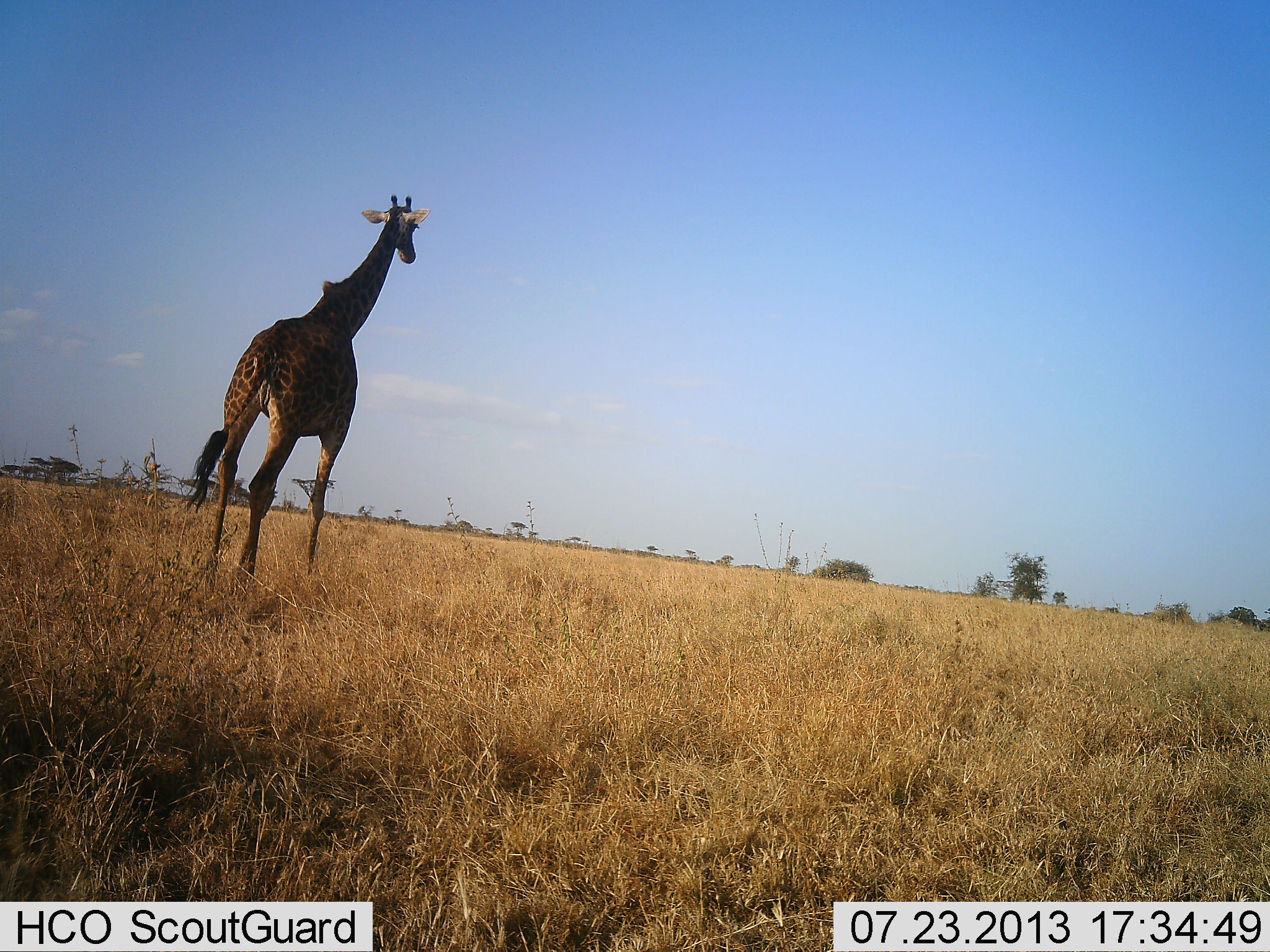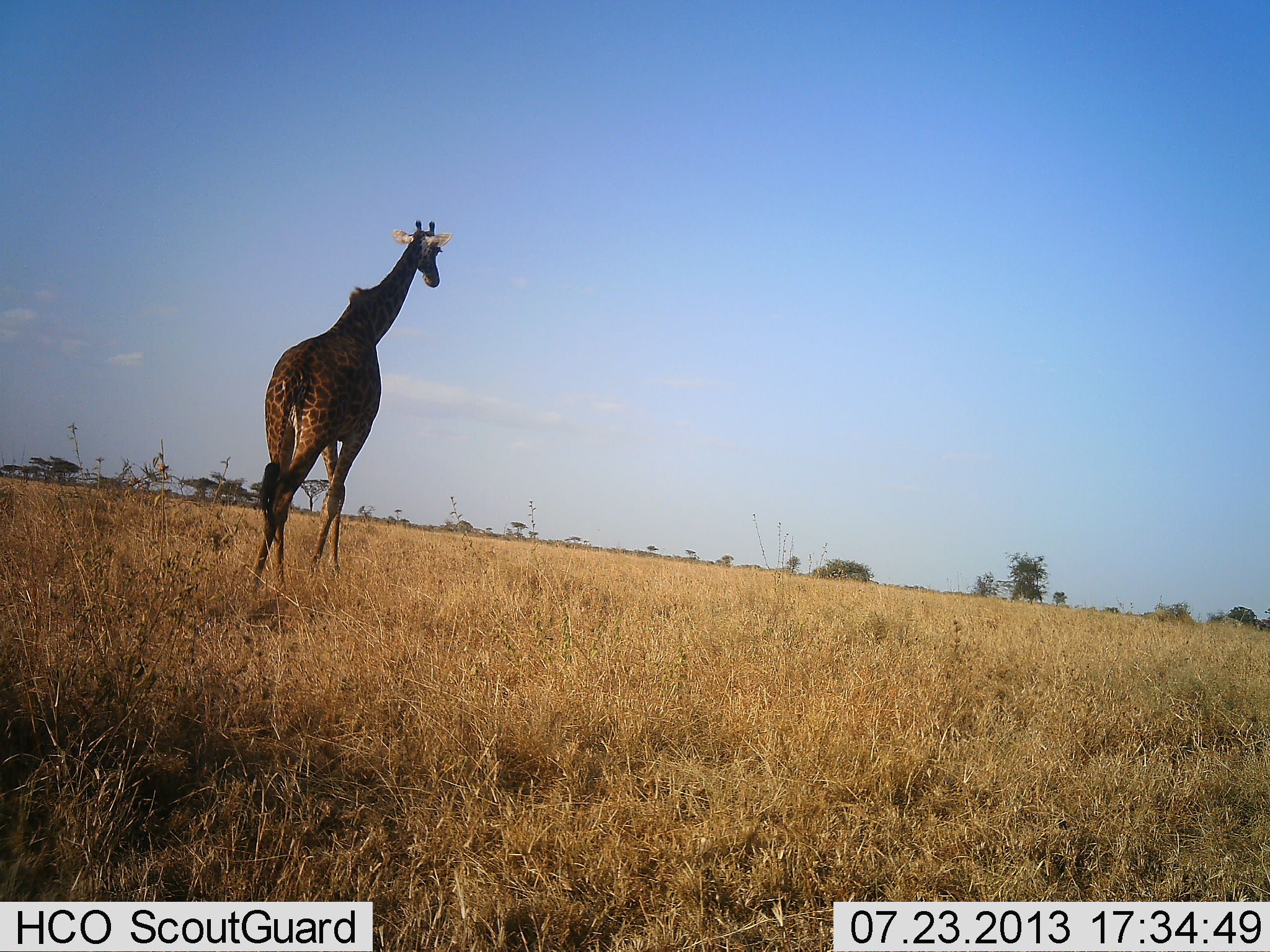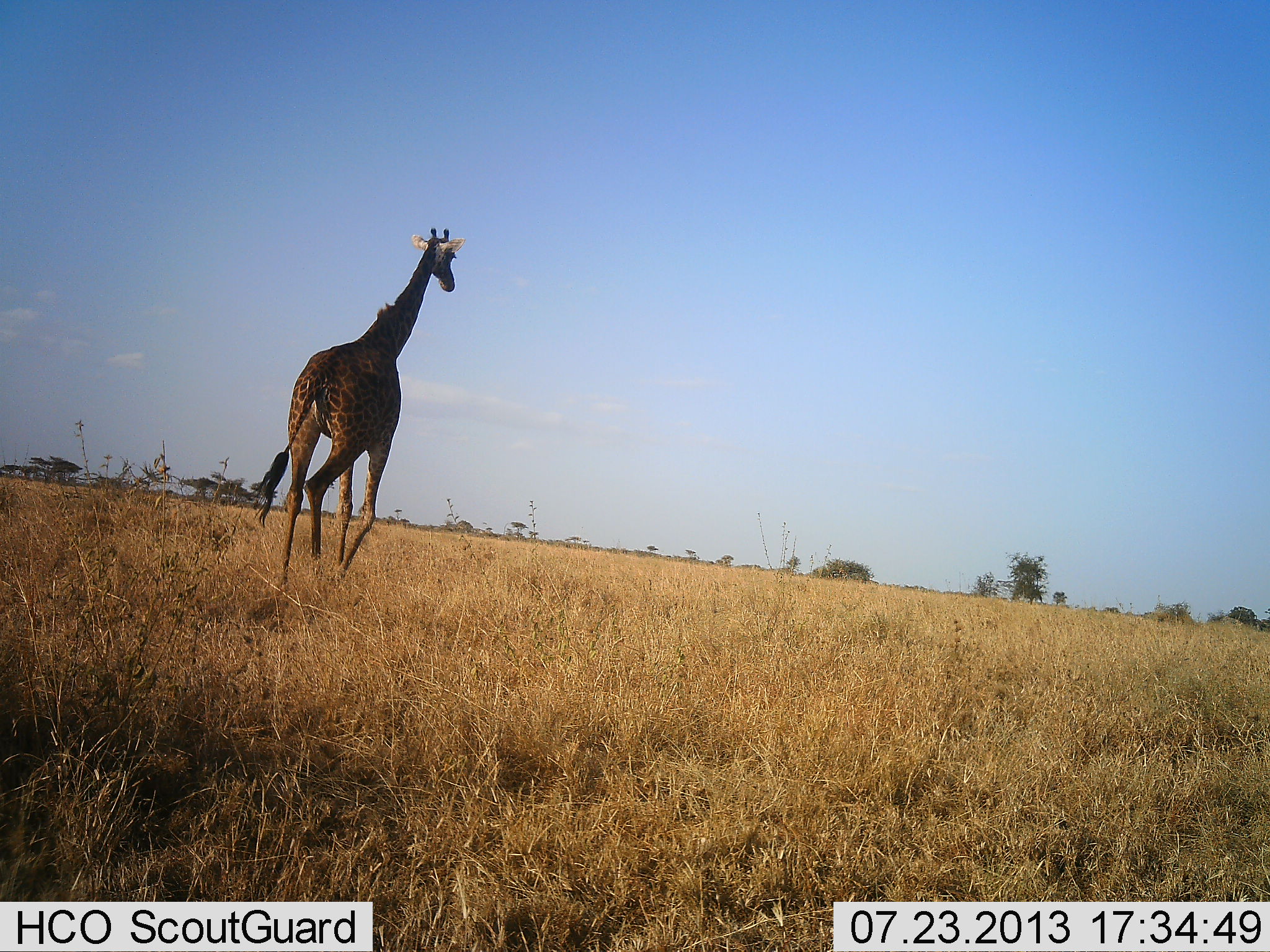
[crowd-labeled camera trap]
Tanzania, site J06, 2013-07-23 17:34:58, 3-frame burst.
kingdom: Animalia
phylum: Chordata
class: Mammalia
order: Artiodactyla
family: Giraffidae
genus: Giraffa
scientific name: Giraffa camelopardalis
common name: giraffe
Giraffe (Giraffa camelopardalis), count 1. Behavior (volunteer vote fractions): standing 10%, resting 0%, moving 94%, interacting 0%. Young present (vote fraction): 0%. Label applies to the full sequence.